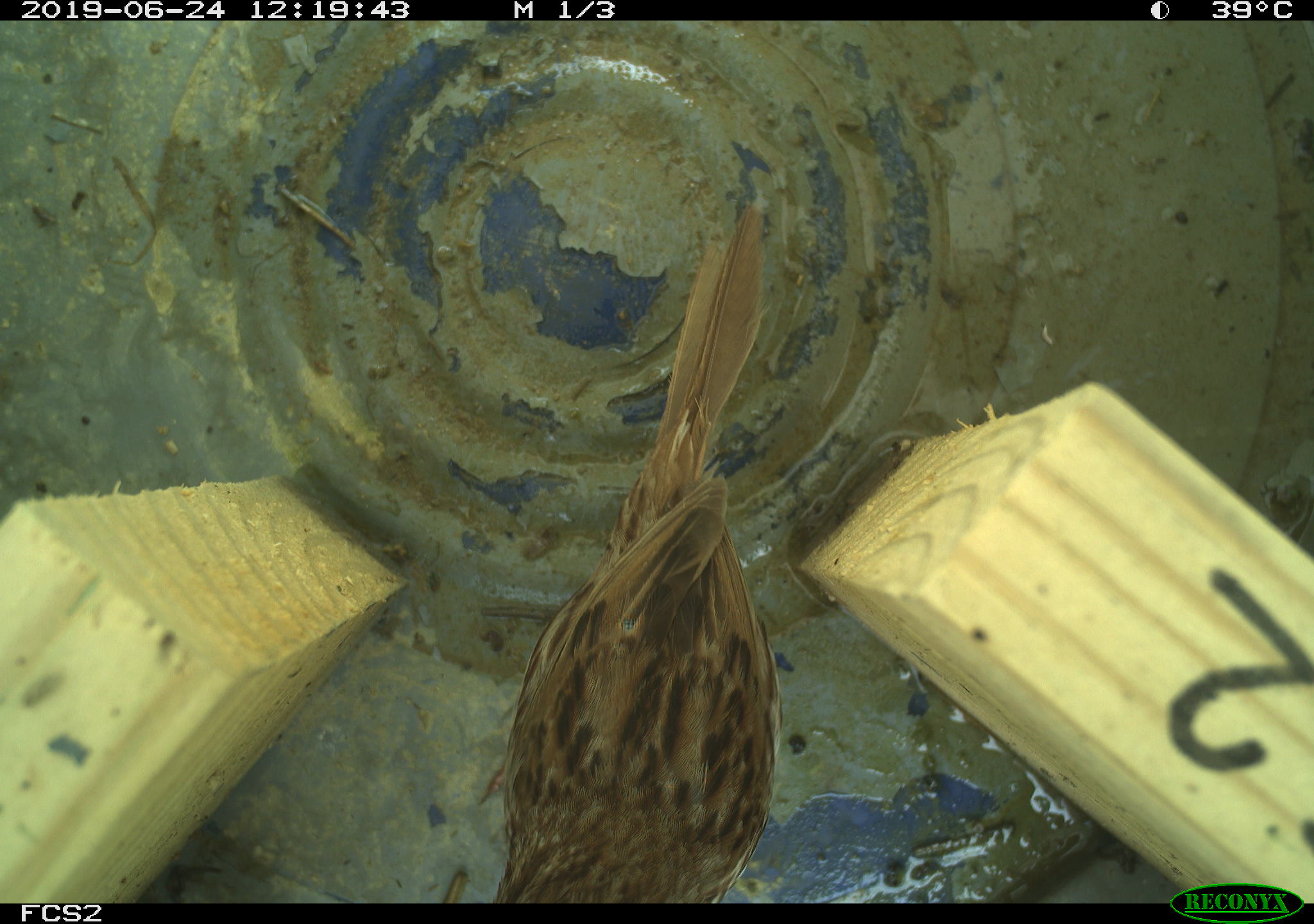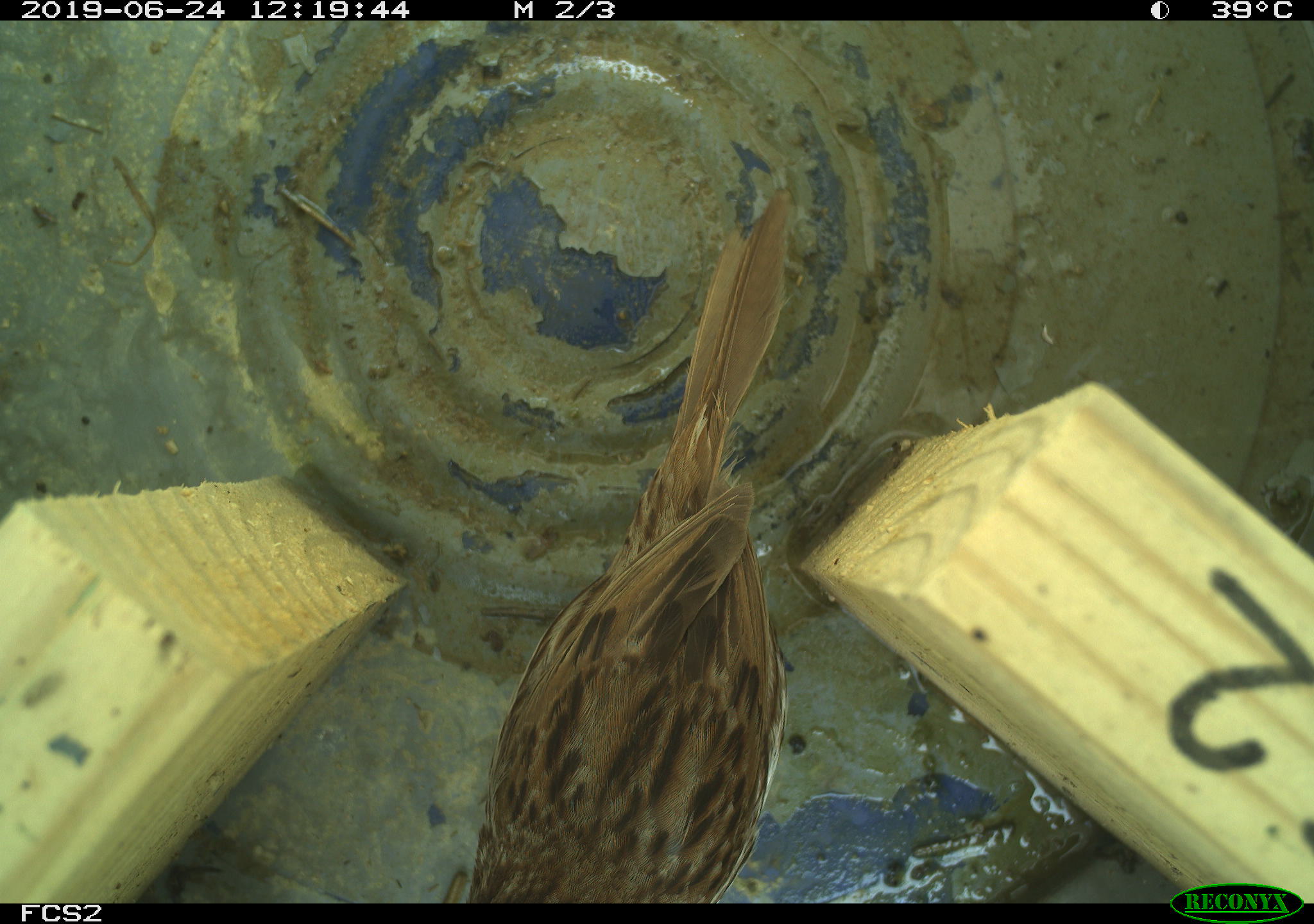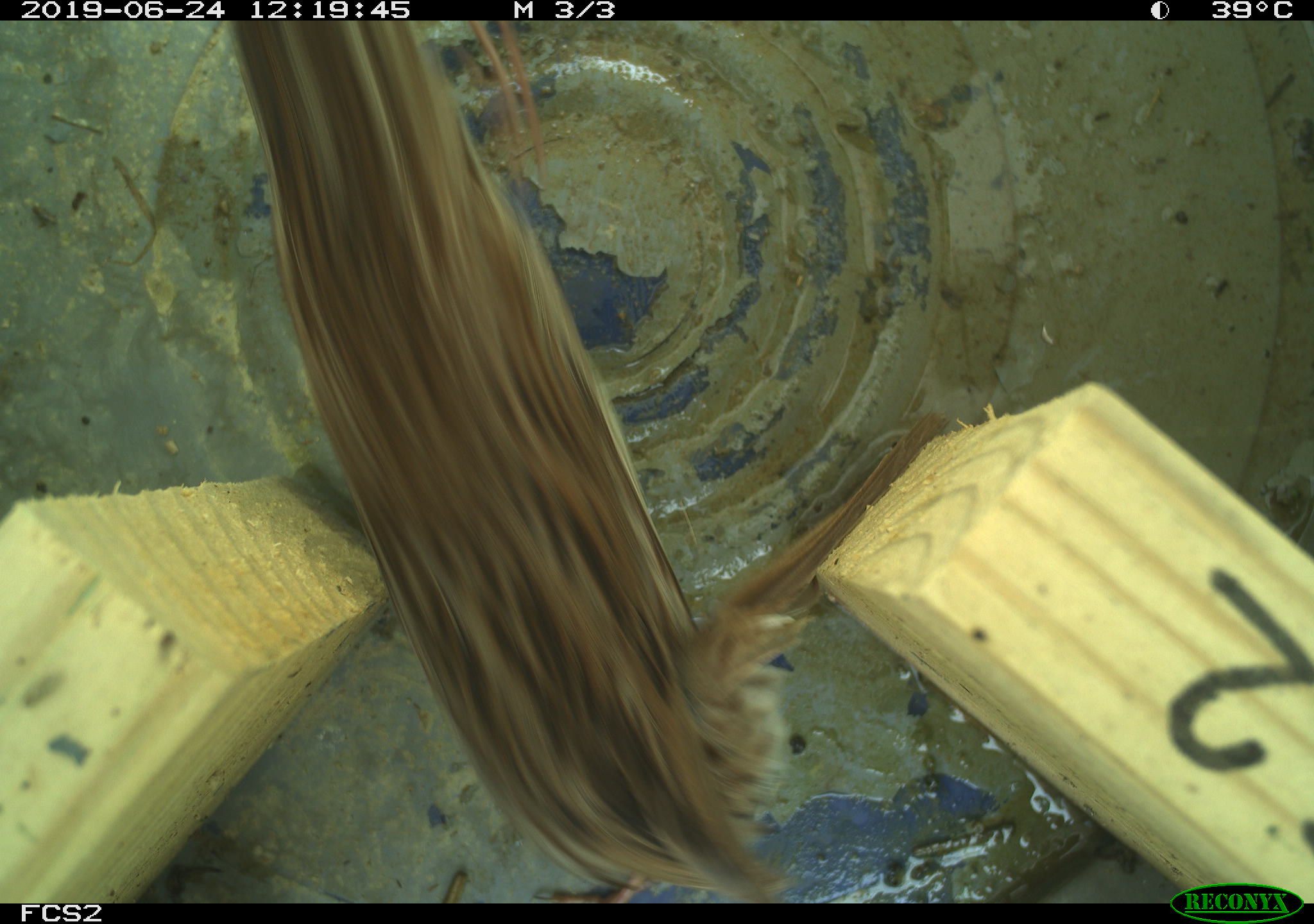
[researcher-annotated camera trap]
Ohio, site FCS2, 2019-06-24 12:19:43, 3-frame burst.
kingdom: Animalia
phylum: Chordata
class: Aves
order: Passeriformes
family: Passerellidae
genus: Melospiza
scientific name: Melospiza melodia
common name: song sparrow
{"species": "song sparrow (Melospiza melodia)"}